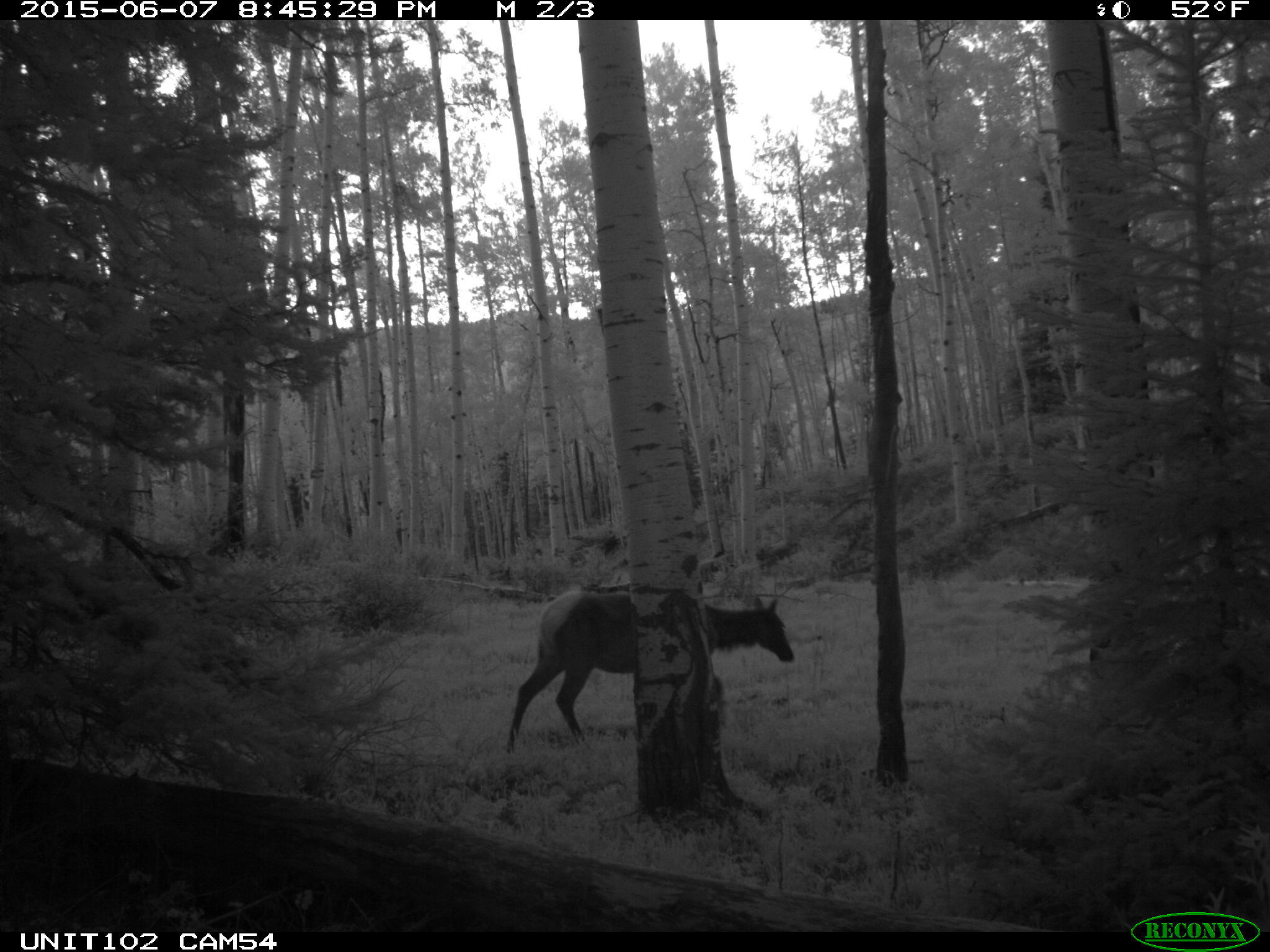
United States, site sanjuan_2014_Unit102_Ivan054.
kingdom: Animalia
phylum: Chordata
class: Mammalia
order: Artiodactyla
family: Cervidae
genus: Cervus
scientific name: Cervus elaphus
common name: red deer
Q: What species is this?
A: Cervus elaphus (red deer).